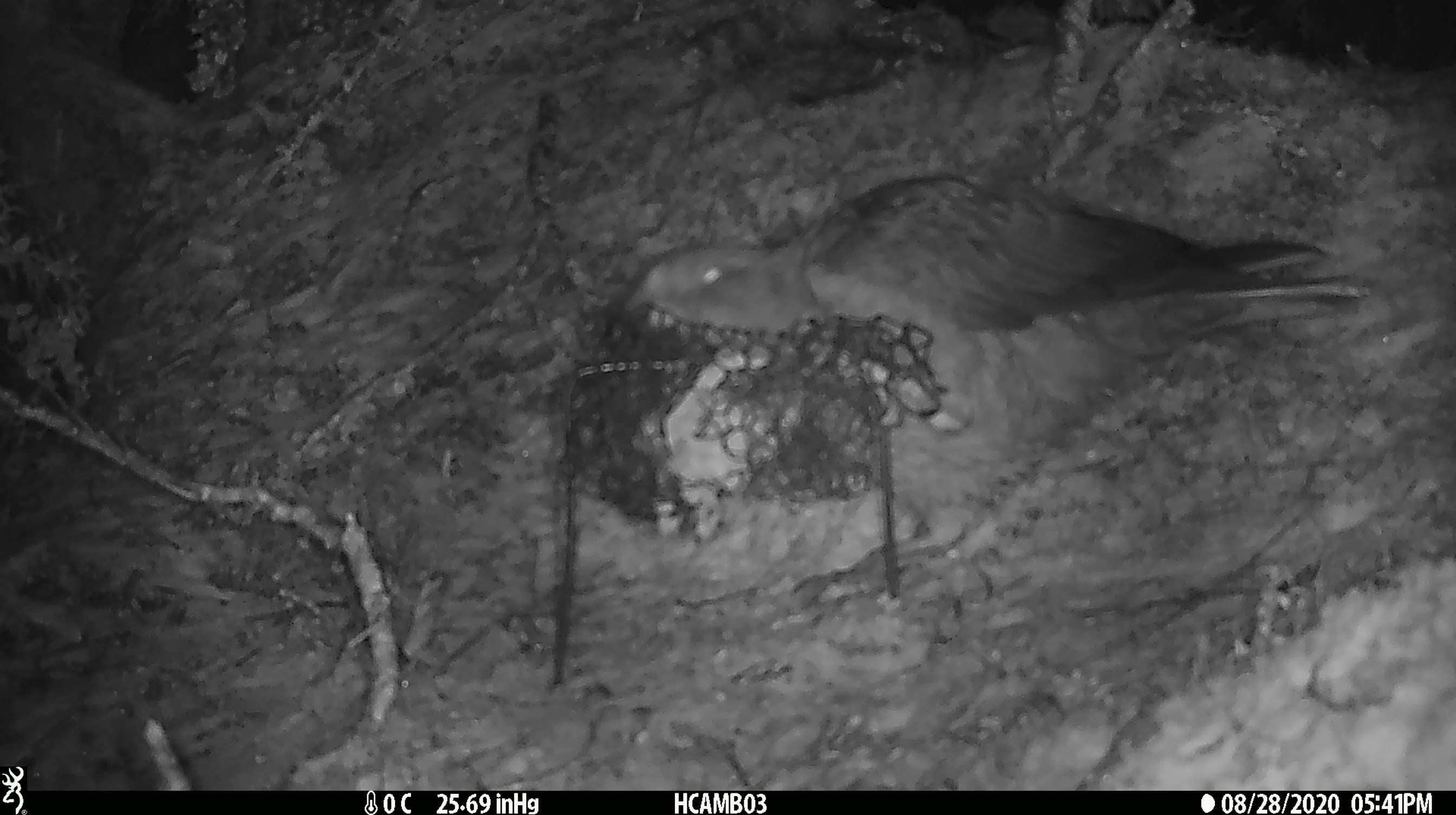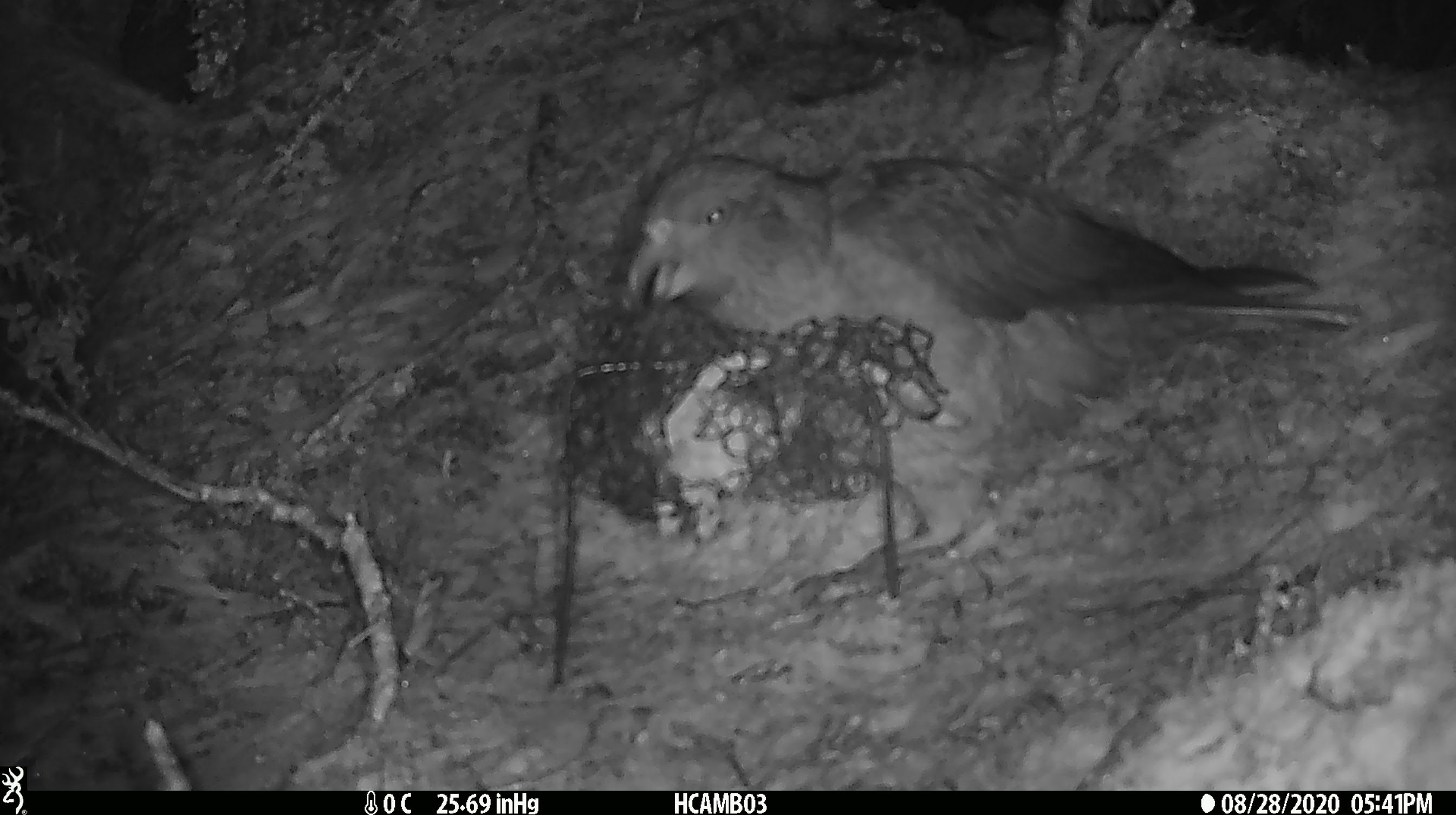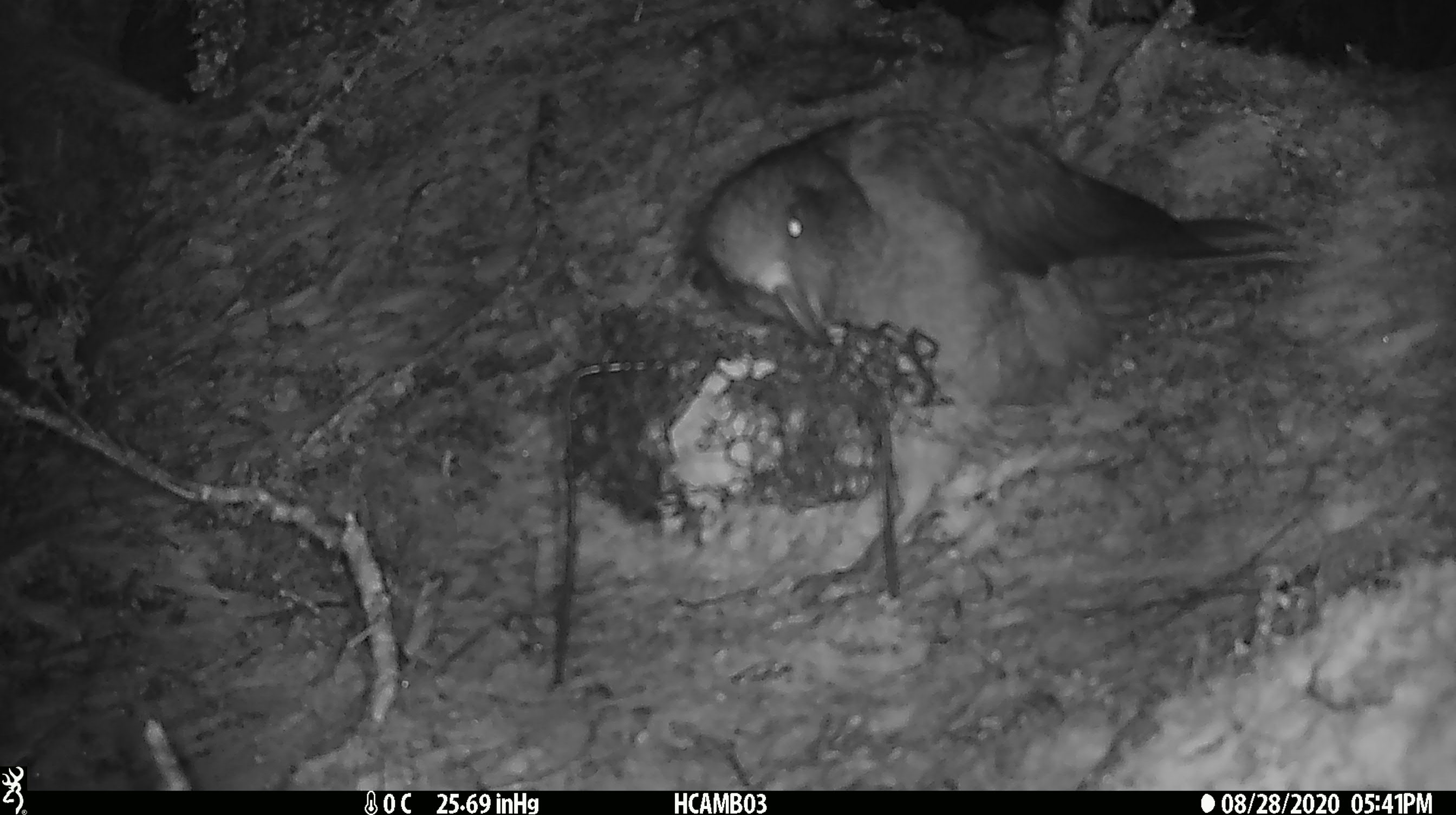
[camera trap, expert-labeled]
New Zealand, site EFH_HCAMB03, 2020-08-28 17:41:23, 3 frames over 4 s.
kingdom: Animalia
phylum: Chordata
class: Aves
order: Psittaciformes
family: Strigopidae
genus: Nestor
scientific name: Nestor notabilis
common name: kea